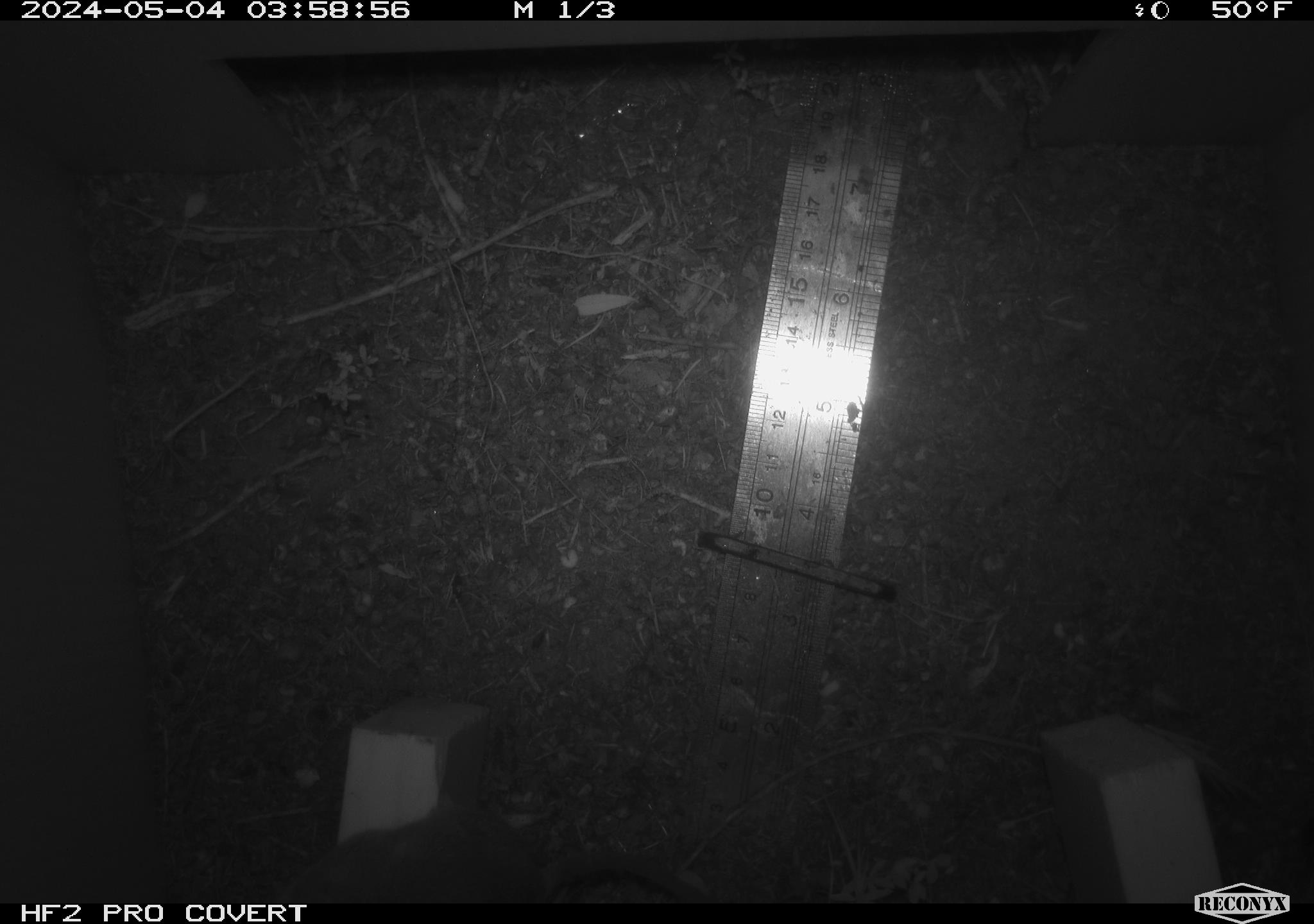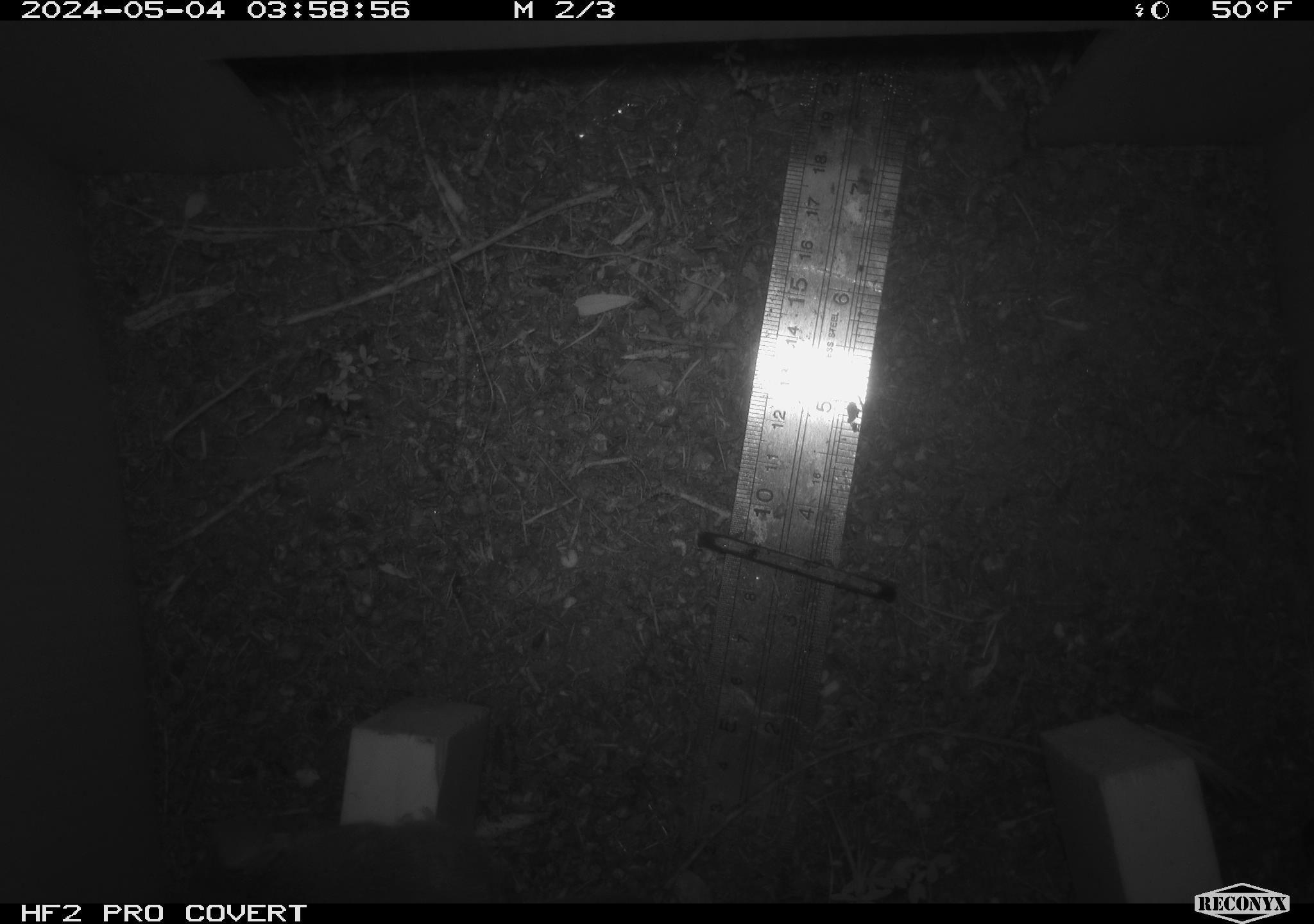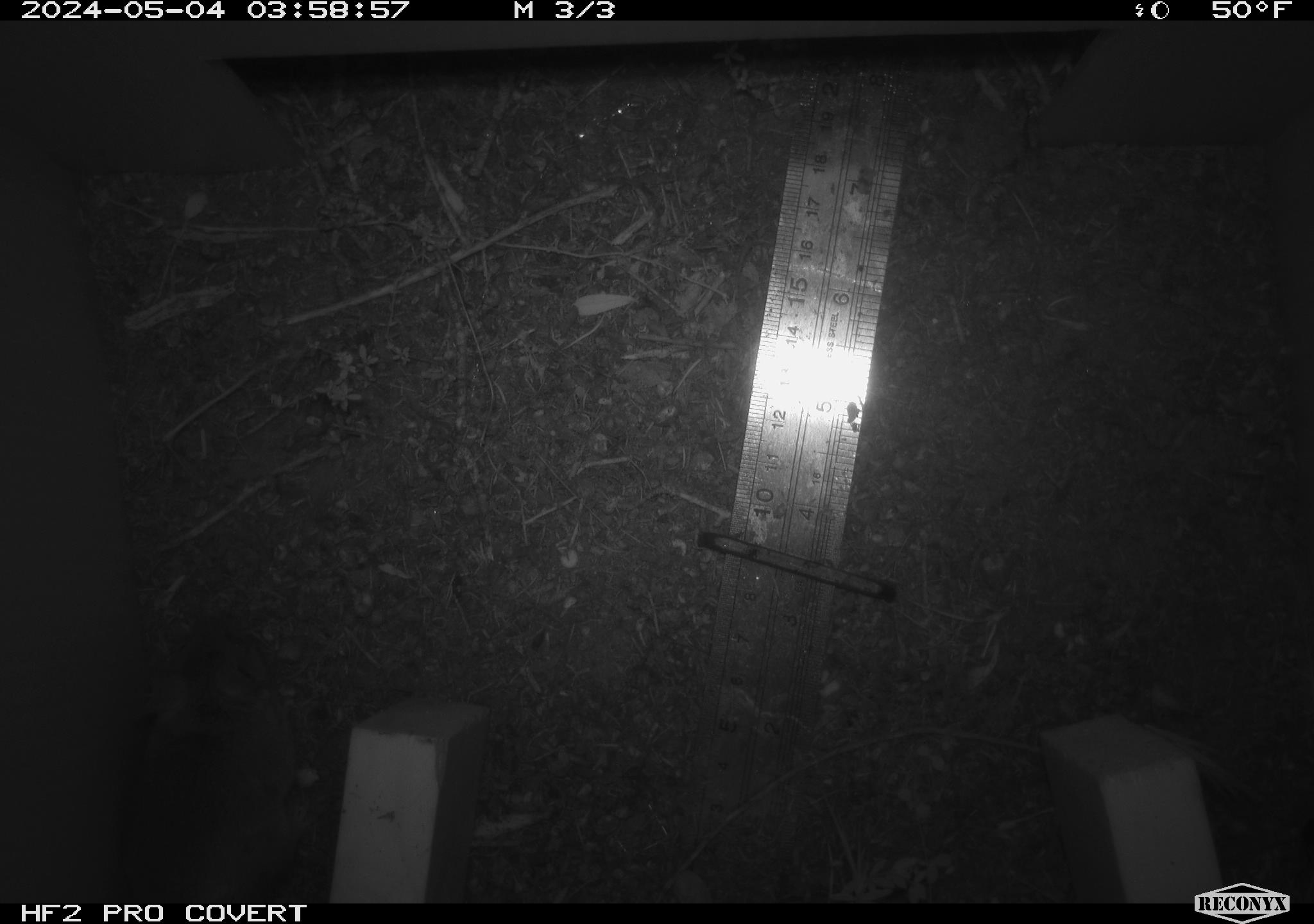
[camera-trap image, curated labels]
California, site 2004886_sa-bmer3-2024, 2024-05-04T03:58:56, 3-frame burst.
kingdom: Animalia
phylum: Chordata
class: Mammalia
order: Rodentia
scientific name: Rodentia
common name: mouse species